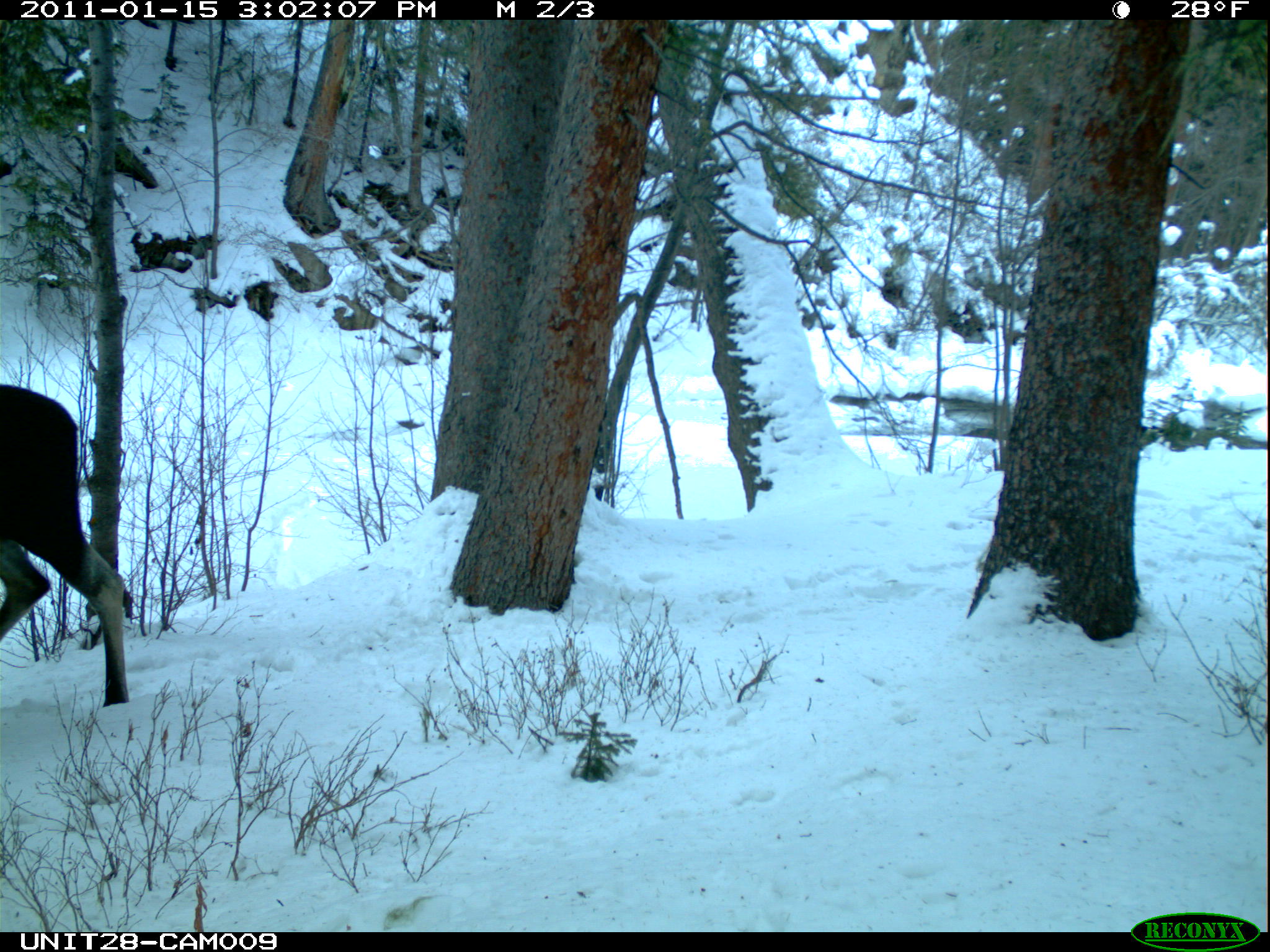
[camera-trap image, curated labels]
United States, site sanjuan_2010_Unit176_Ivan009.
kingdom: Animalia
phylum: Chordata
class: Mammalia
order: Artiodactyla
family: Cervidae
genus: Alces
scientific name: Alces alces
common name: moose